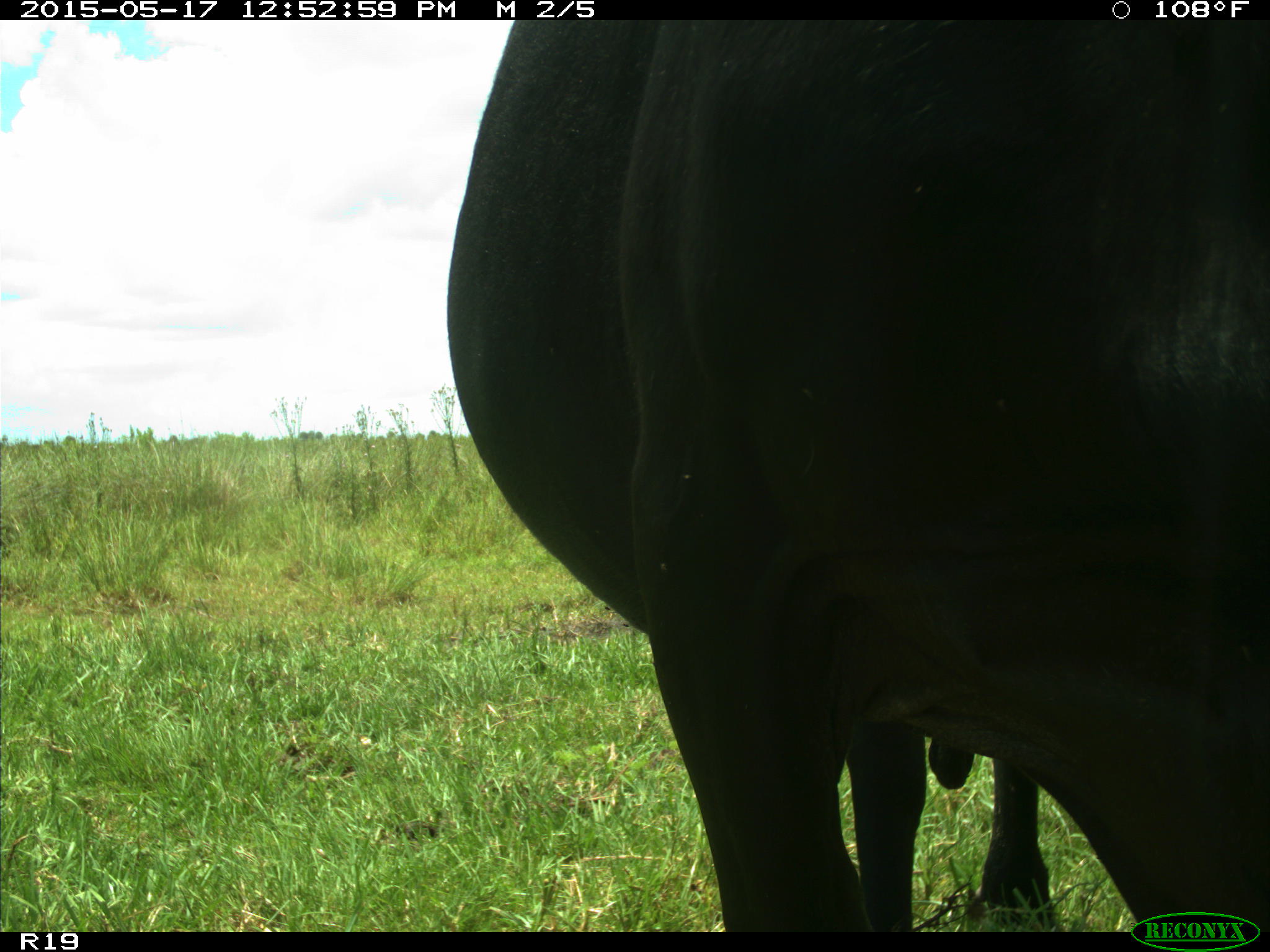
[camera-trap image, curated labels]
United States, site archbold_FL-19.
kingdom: Animalia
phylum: Chordata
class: Mammalia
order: Artiodactyla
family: Bovidae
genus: Bos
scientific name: Bos taurus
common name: domestic cow